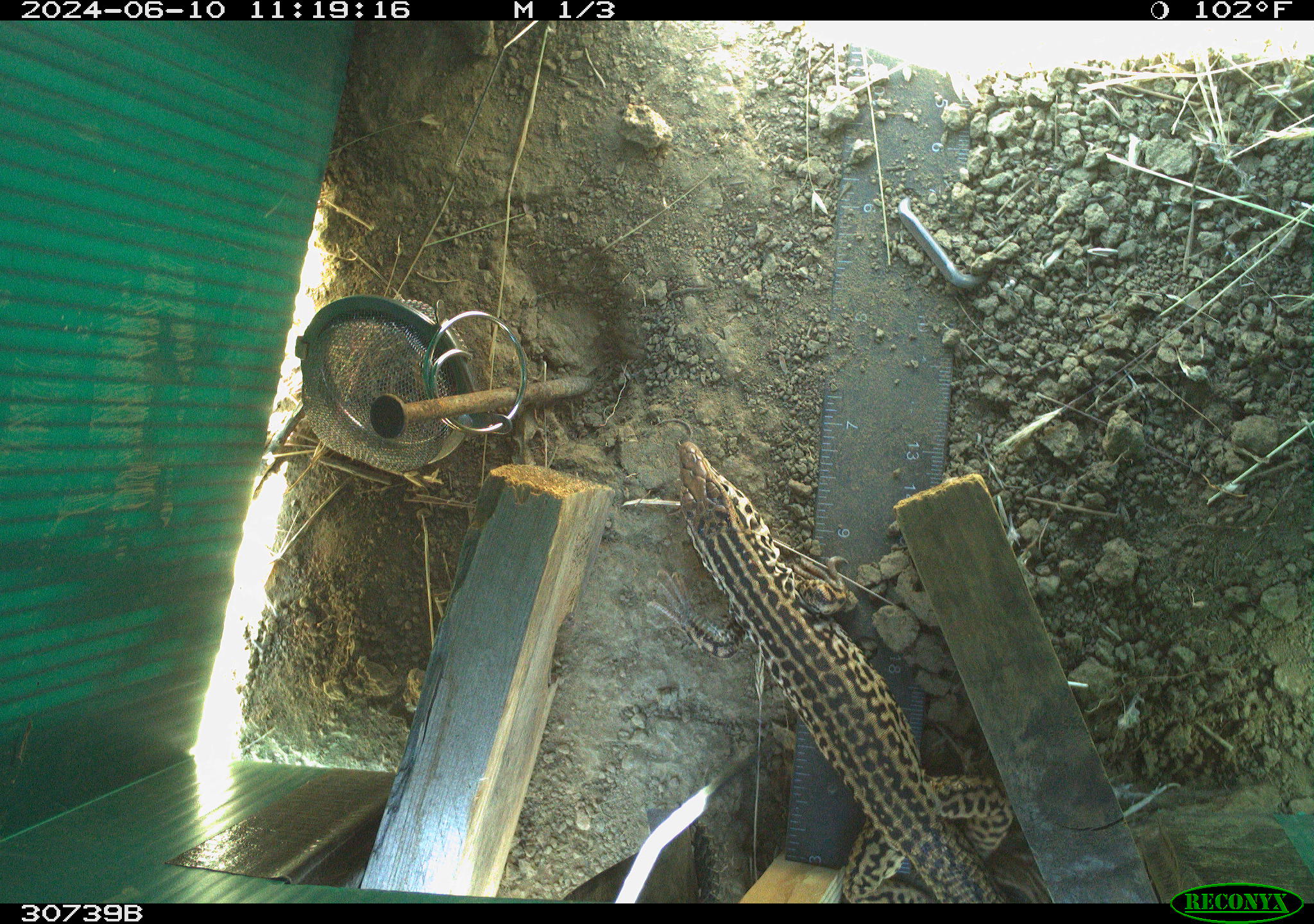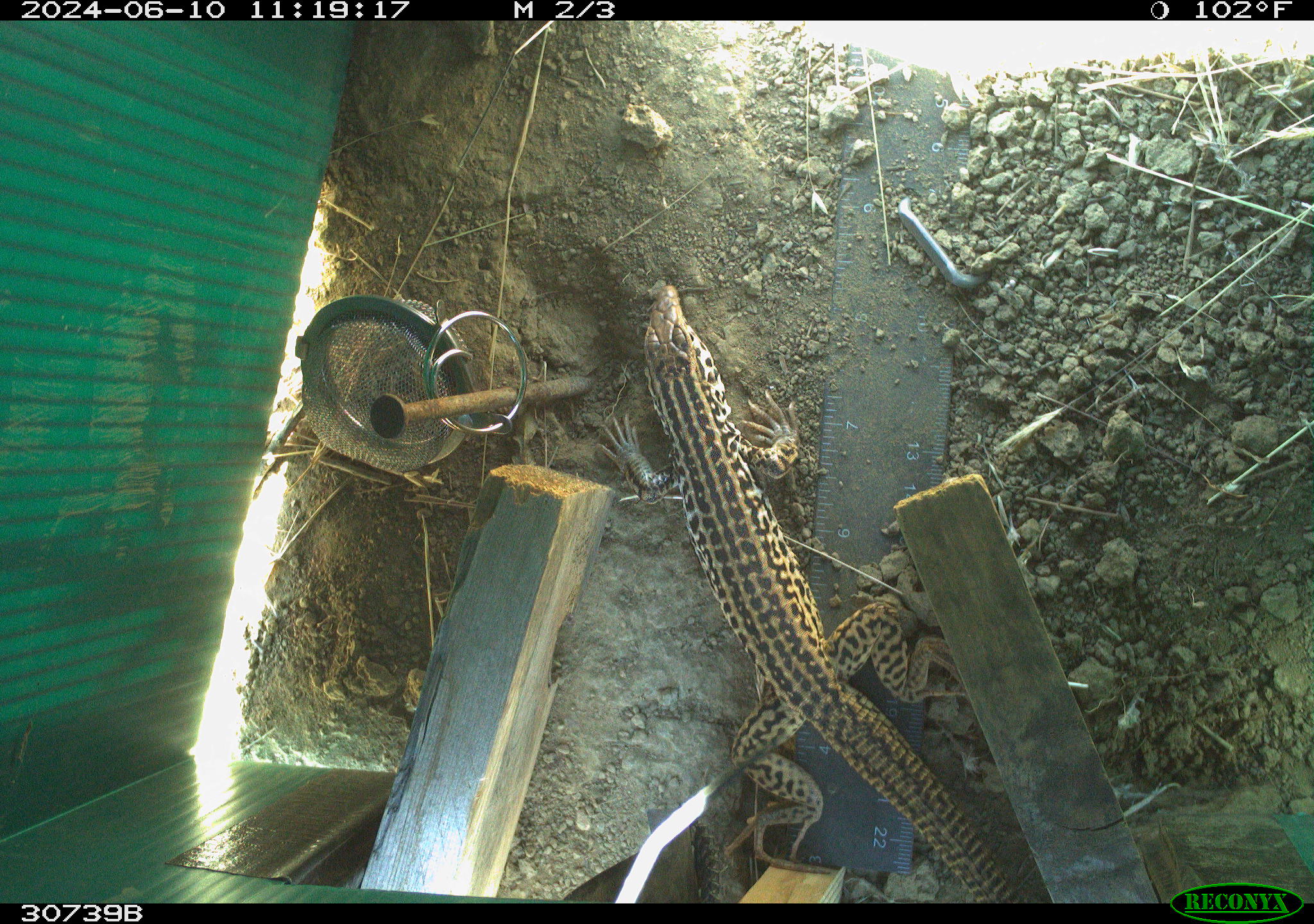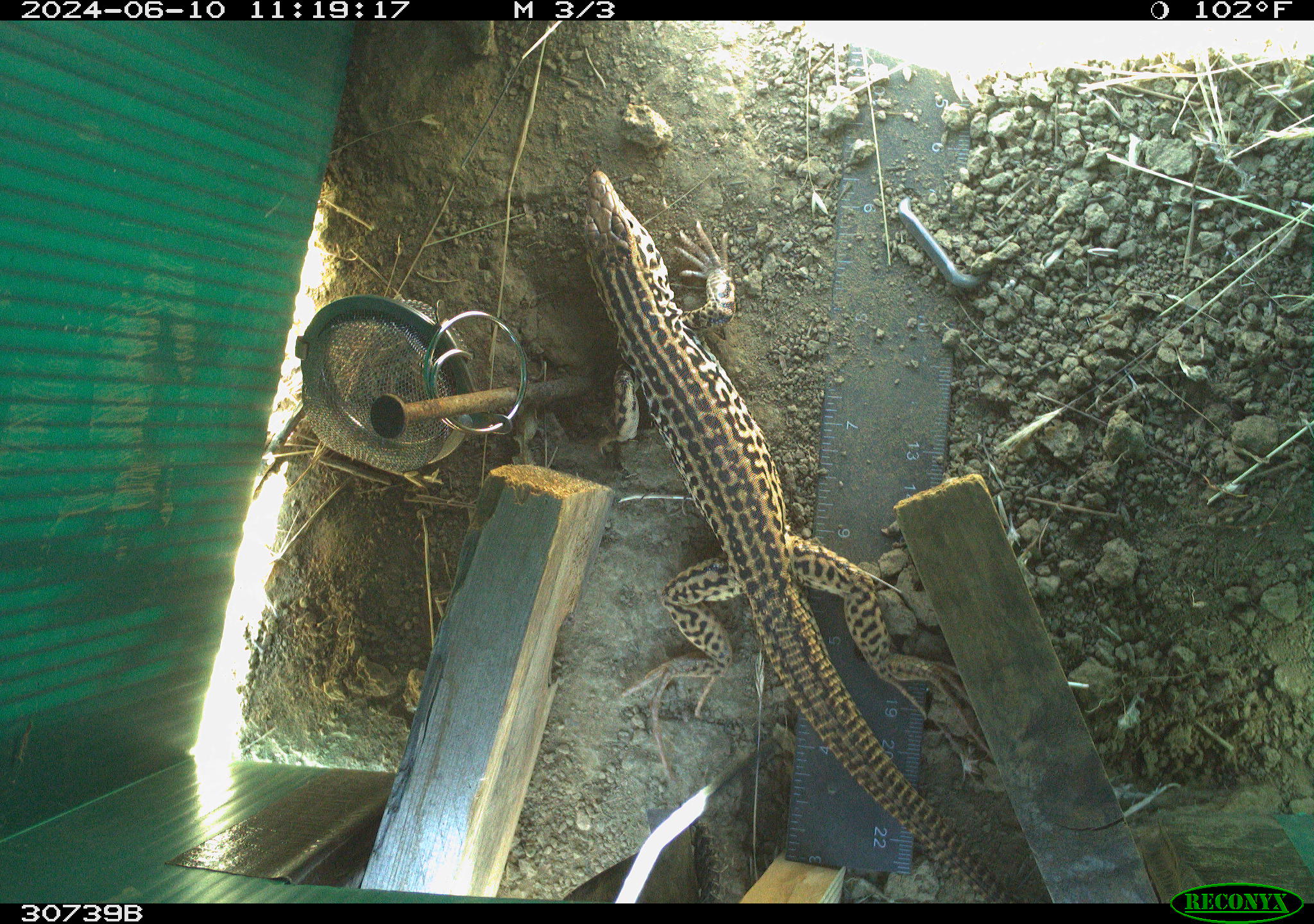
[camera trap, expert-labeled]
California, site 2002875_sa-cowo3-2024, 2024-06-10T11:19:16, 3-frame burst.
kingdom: Animalia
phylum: Chordata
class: Reptilia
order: Squamata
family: Phrynosomatidae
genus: Sceloporus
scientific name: Sceloporus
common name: spiny lizards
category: sceloporus species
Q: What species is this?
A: Sceloporus species (spiny lizards) (Sceloporus).